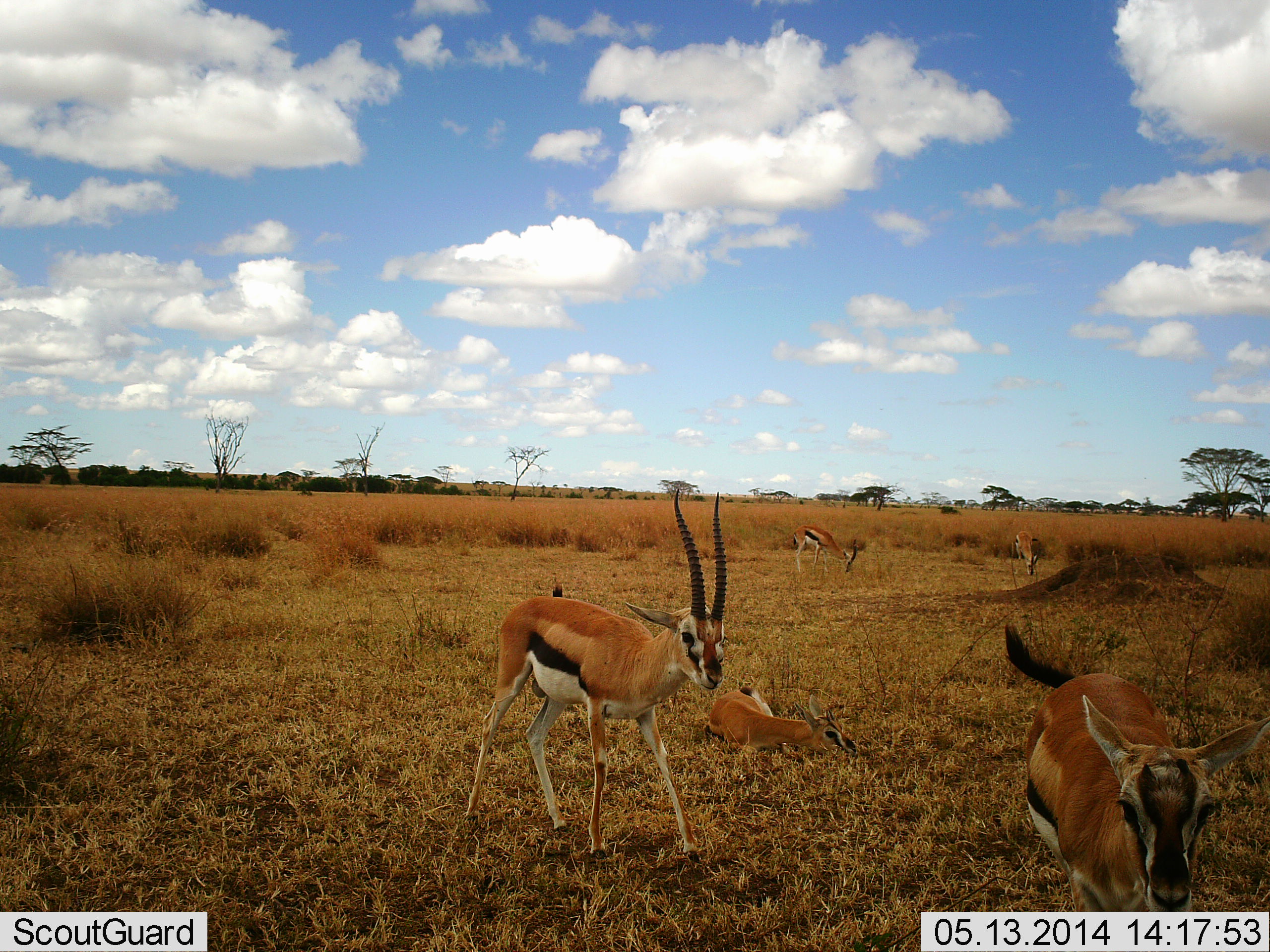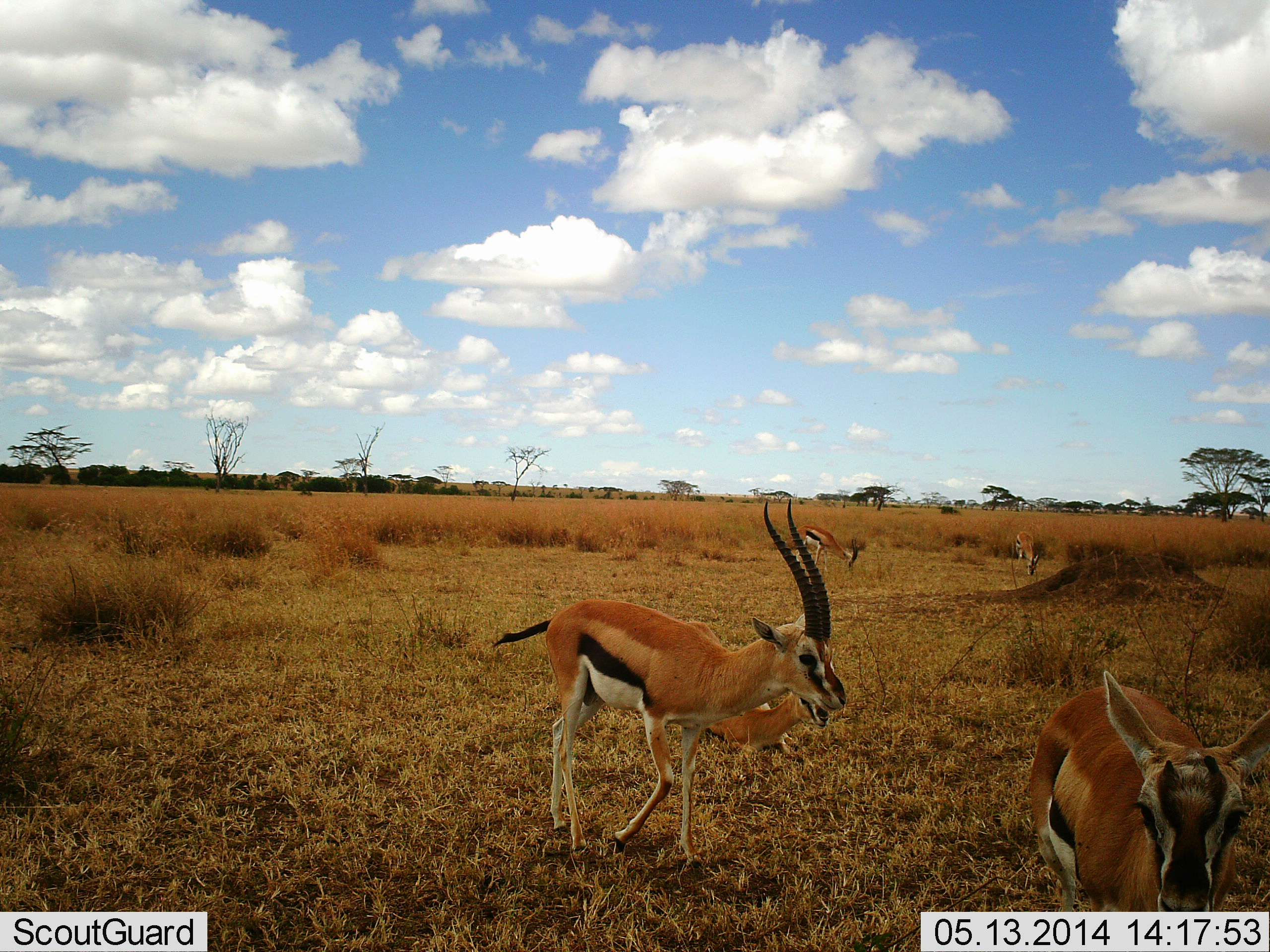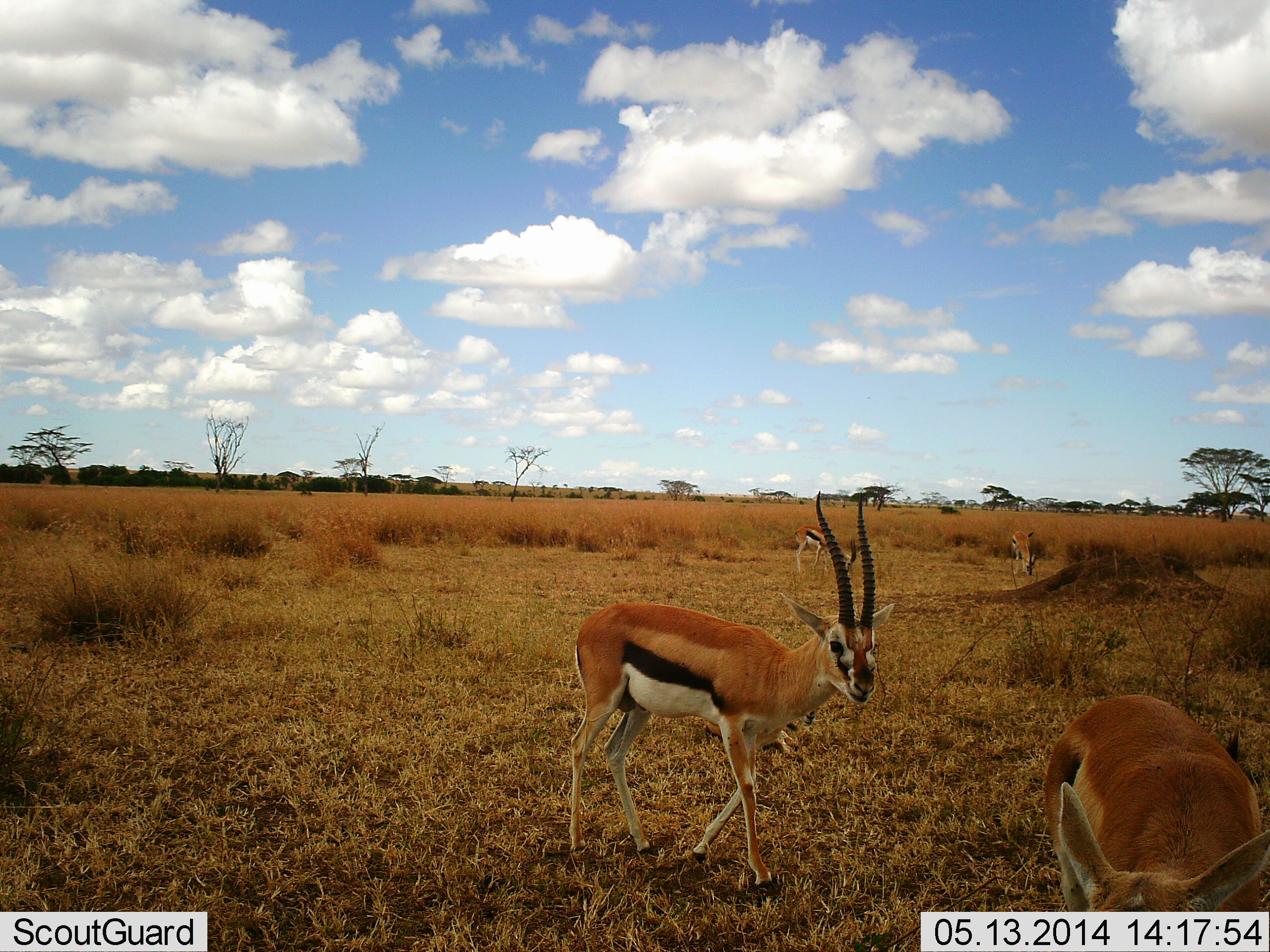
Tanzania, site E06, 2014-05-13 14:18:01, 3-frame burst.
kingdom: Animalia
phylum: Chordata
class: Mammalia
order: Artiodactyla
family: Bovidae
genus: Eudorcas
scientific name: Eudorcas thomsonii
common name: thomson's gazelle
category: gazellethomsons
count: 5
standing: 29%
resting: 71%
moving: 81%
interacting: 10%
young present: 10%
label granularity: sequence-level